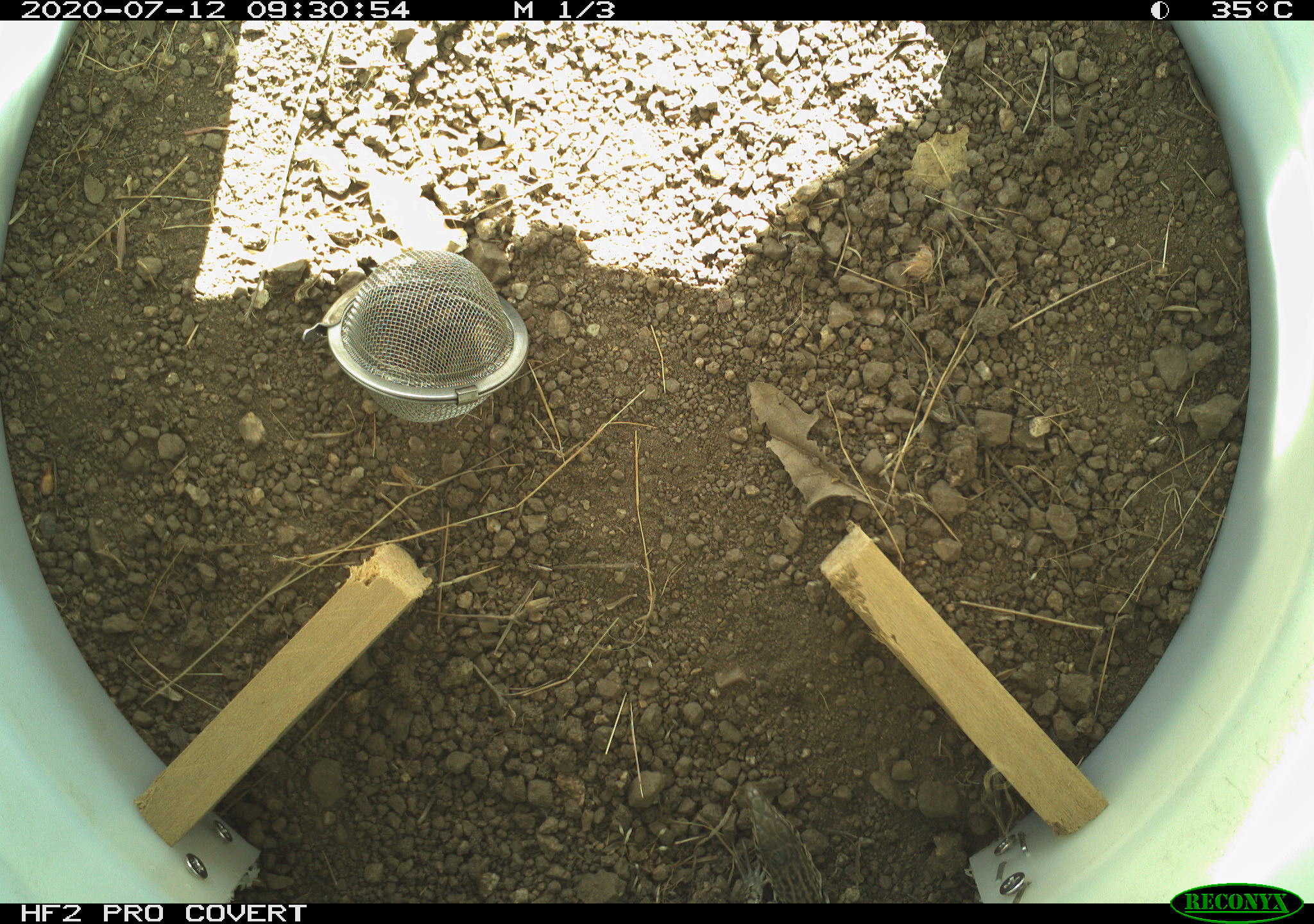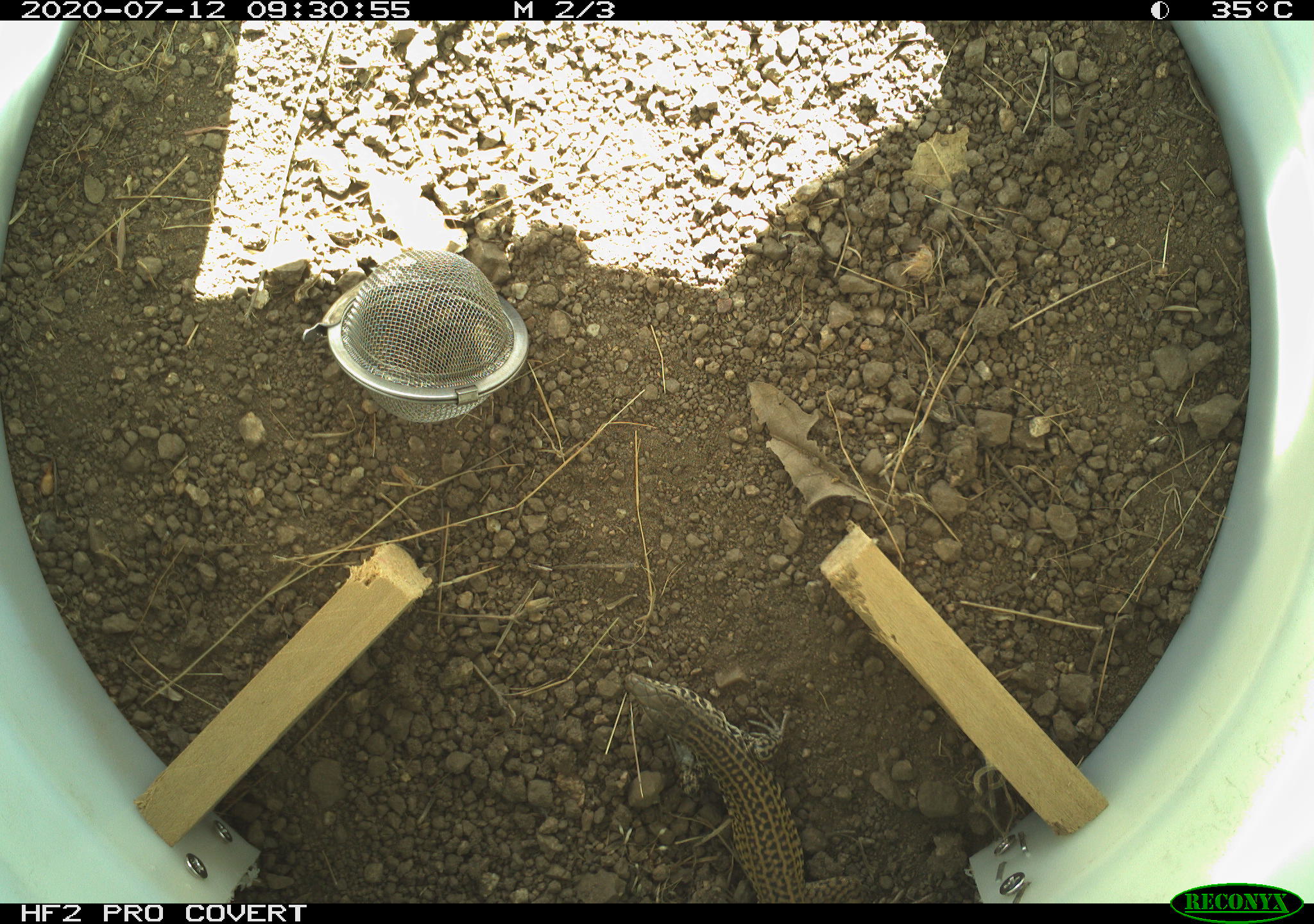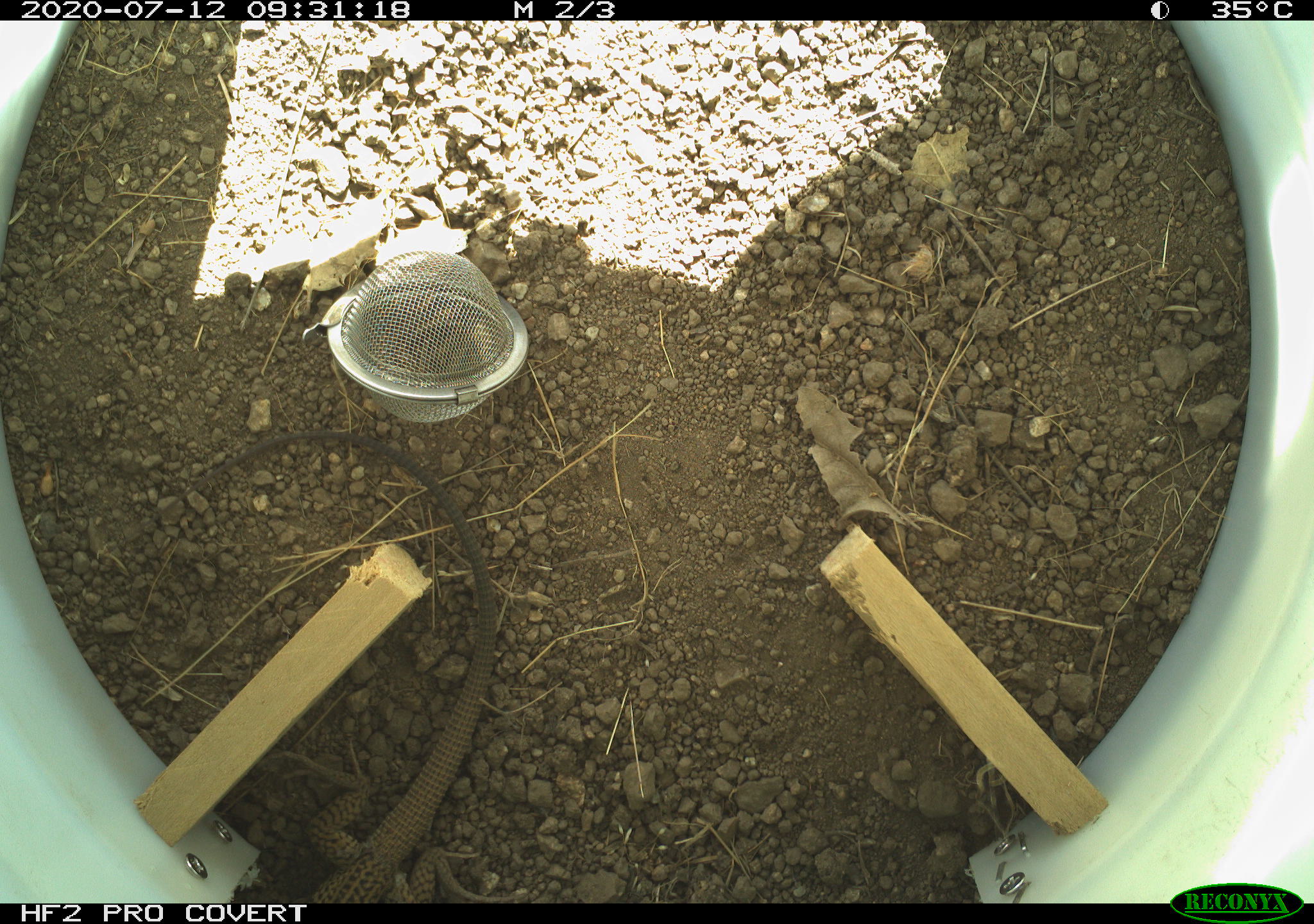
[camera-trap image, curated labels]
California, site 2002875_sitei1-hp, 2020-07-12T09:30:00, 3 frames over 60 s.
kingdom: Animalia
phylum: Chordata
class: Reptilia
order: Squamata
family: Teiidae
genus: Aspidoscelis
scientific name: Aspidoscelis tigris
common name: western whiptail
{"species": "western whiptail (Aspidoscelis tigris)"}